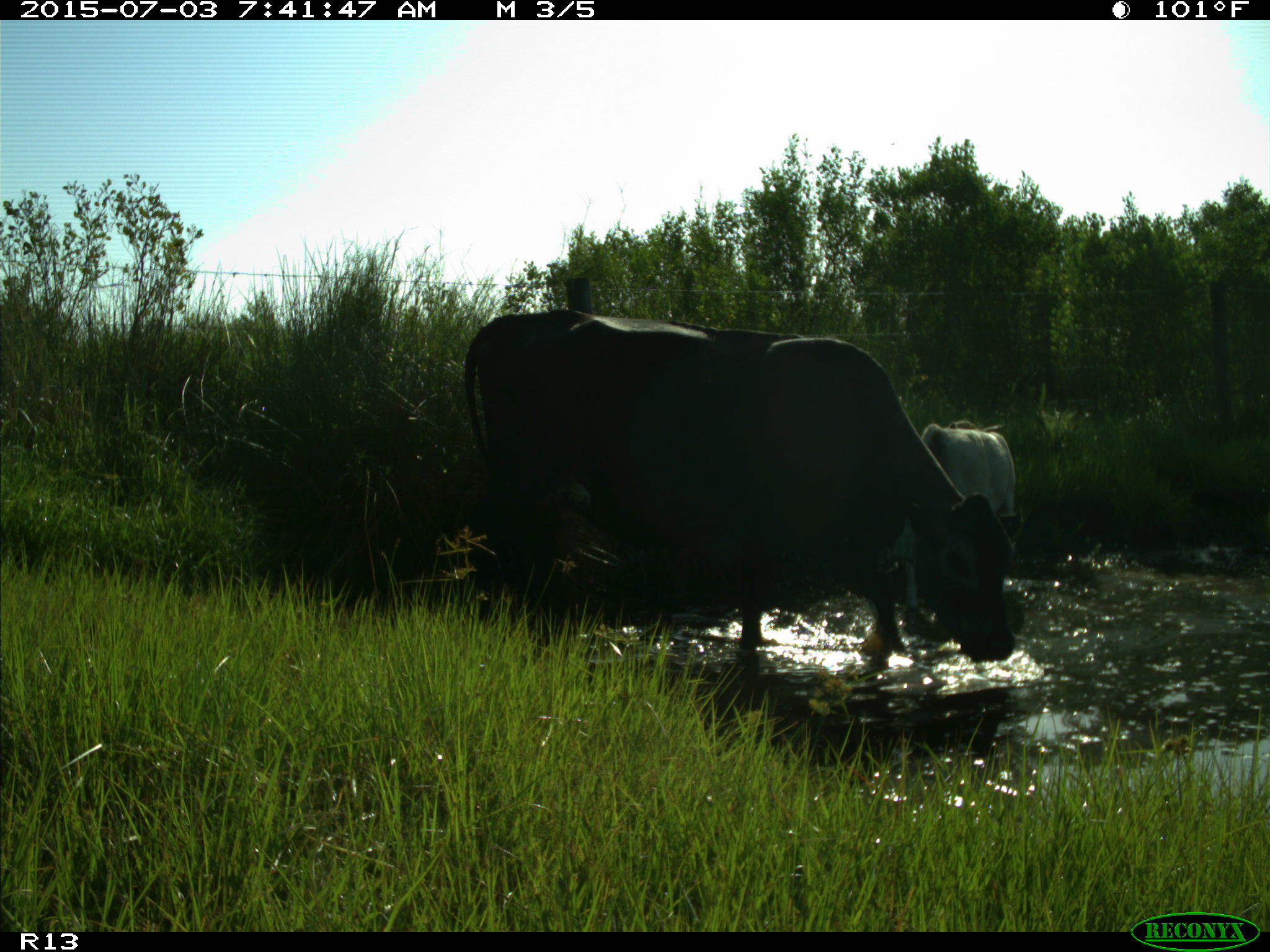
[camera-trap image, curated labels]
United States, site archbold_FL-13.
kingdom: Animalia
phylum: Chordata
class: Mammalia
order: Artiodactyla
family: Bovidae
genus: Bos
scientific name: Bos taurus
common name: domestic cow